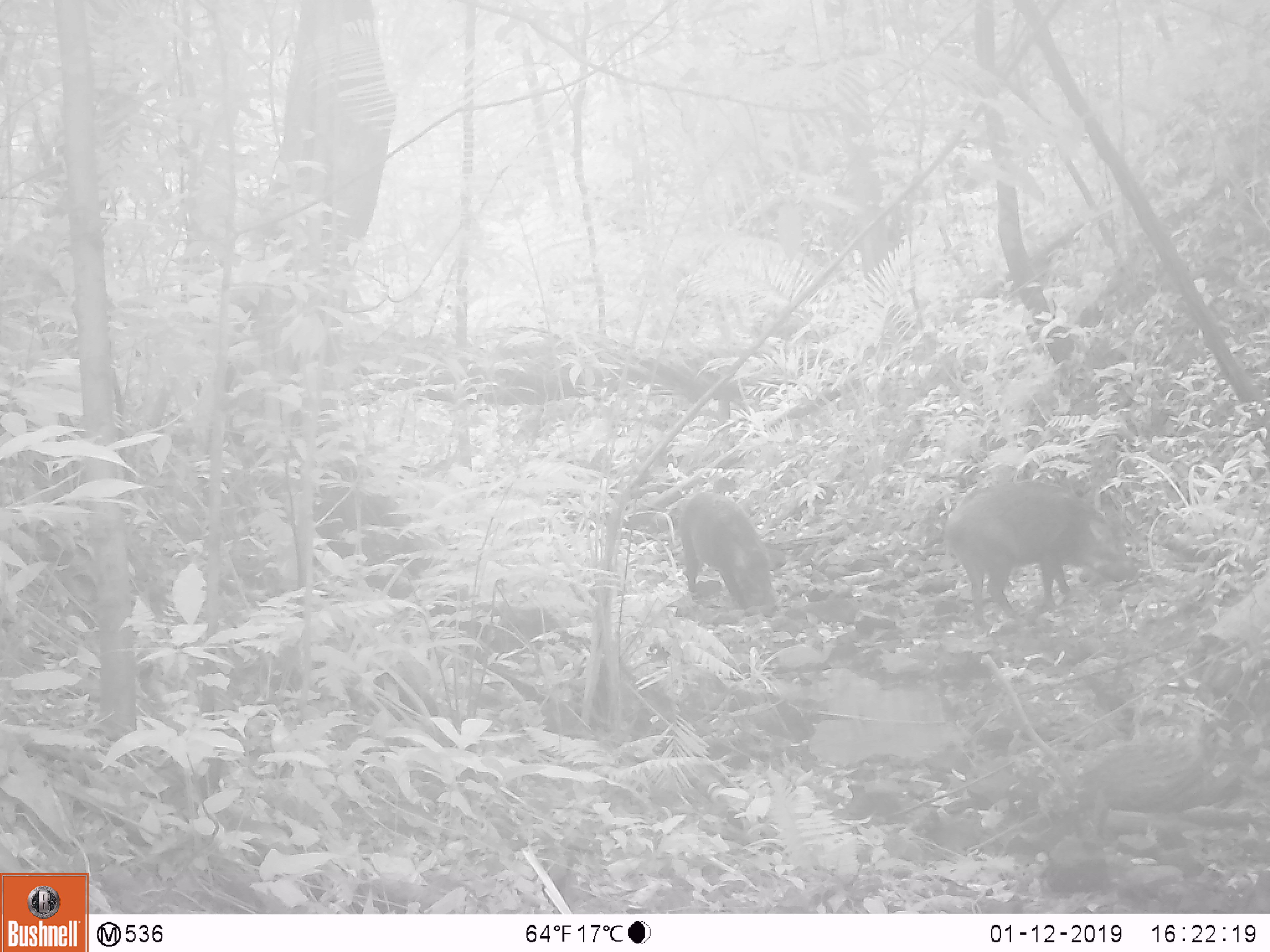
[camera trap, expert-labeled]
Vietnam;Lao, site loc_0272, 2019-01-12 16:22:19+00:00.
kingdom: Animalia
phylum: Chordata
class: Mammalia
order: Artiodactyla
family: Suidae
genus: Sus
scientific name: Sus scrofa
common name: eurasian wild pig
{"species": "eurasian wild pig (Sus scrofa)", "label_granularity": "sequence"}